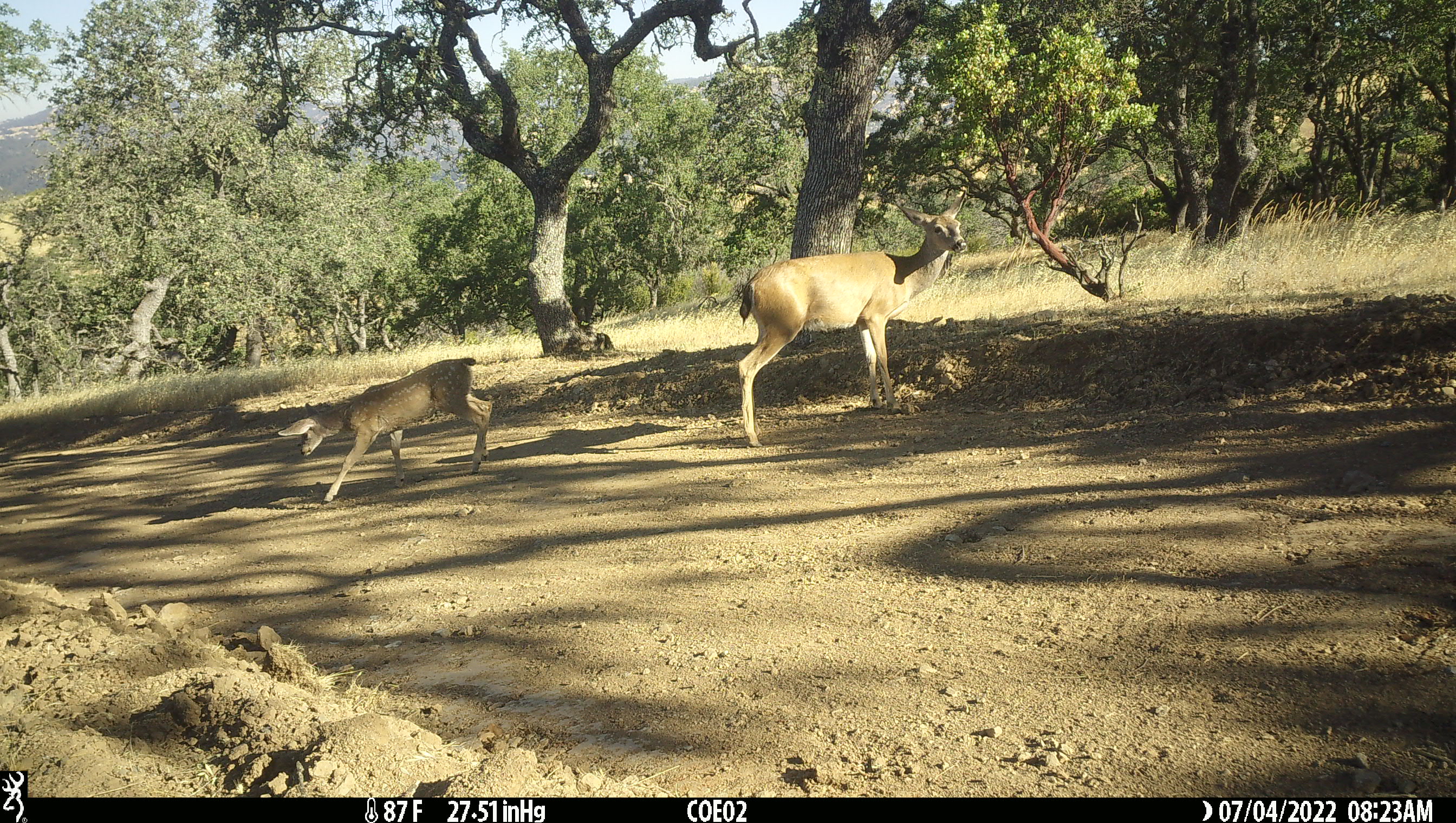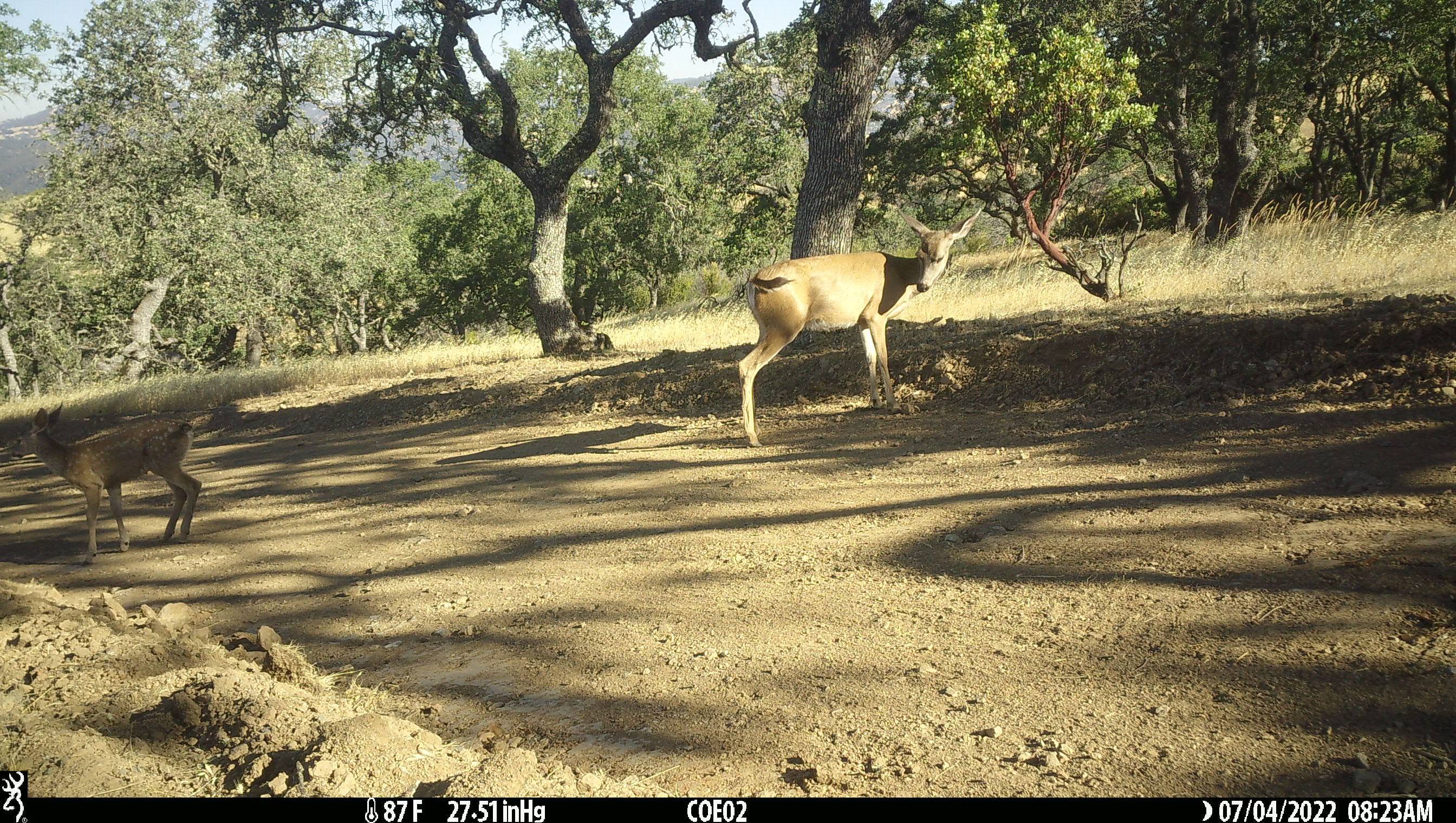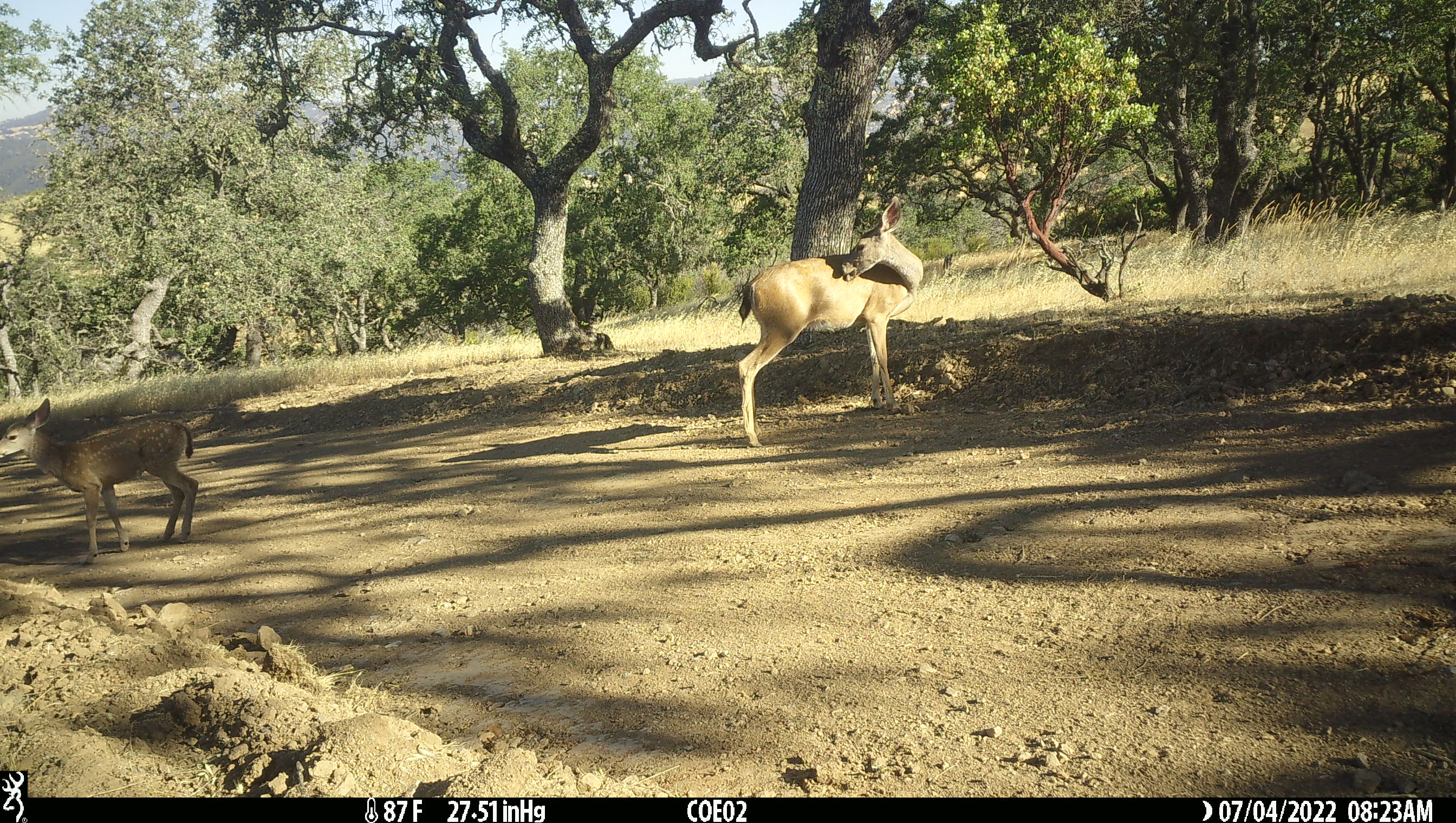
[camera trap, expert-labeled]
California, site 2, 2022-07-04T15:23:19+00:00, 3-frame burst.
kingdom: Animalia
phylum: Chordata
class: Mammalia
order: Artiodactyla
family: Cervidae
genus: Odocoileus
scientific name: Odocoileus hemionus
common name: mule deer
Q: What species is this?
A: Mule deer (Odocoileus hemionus).